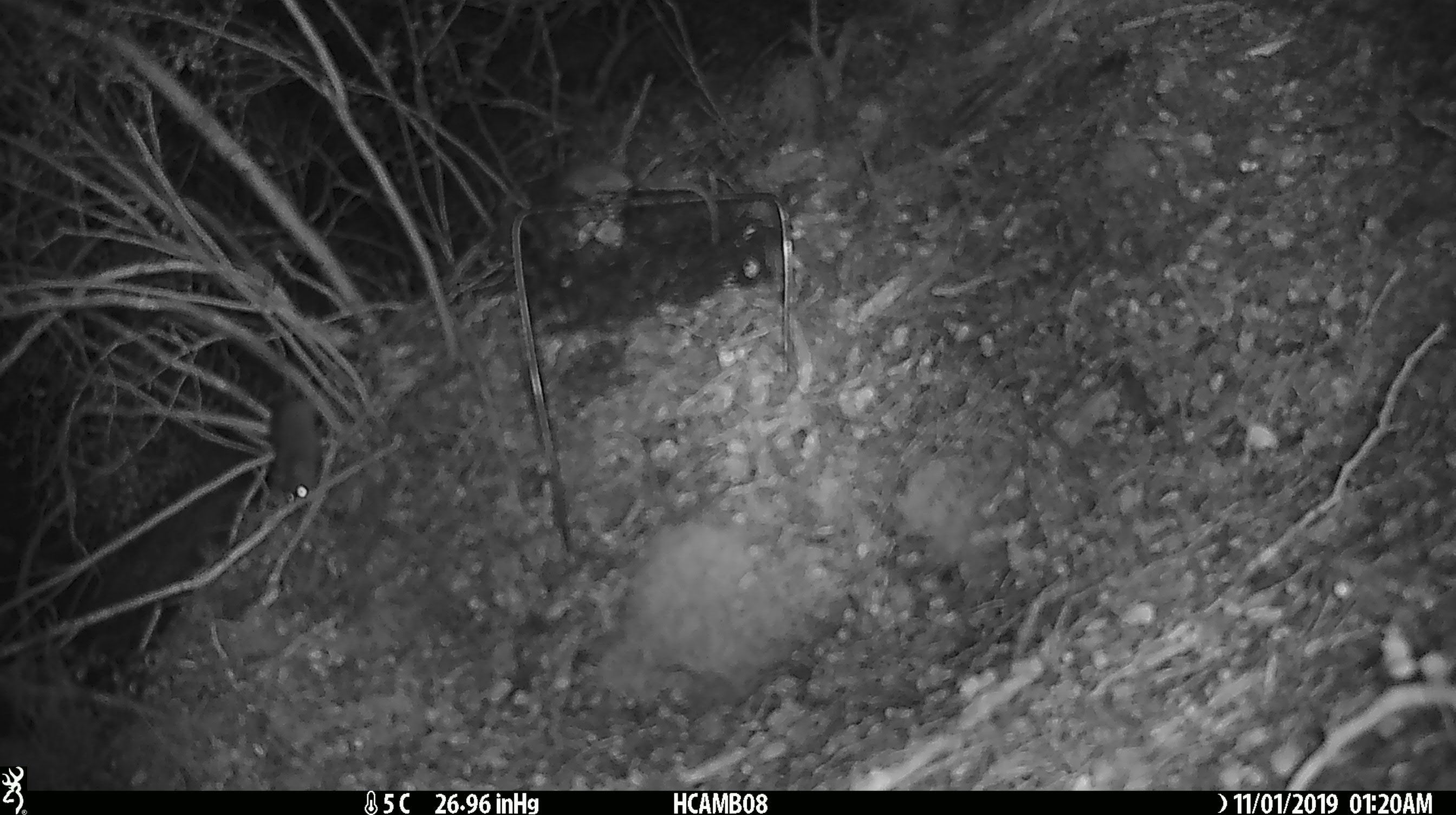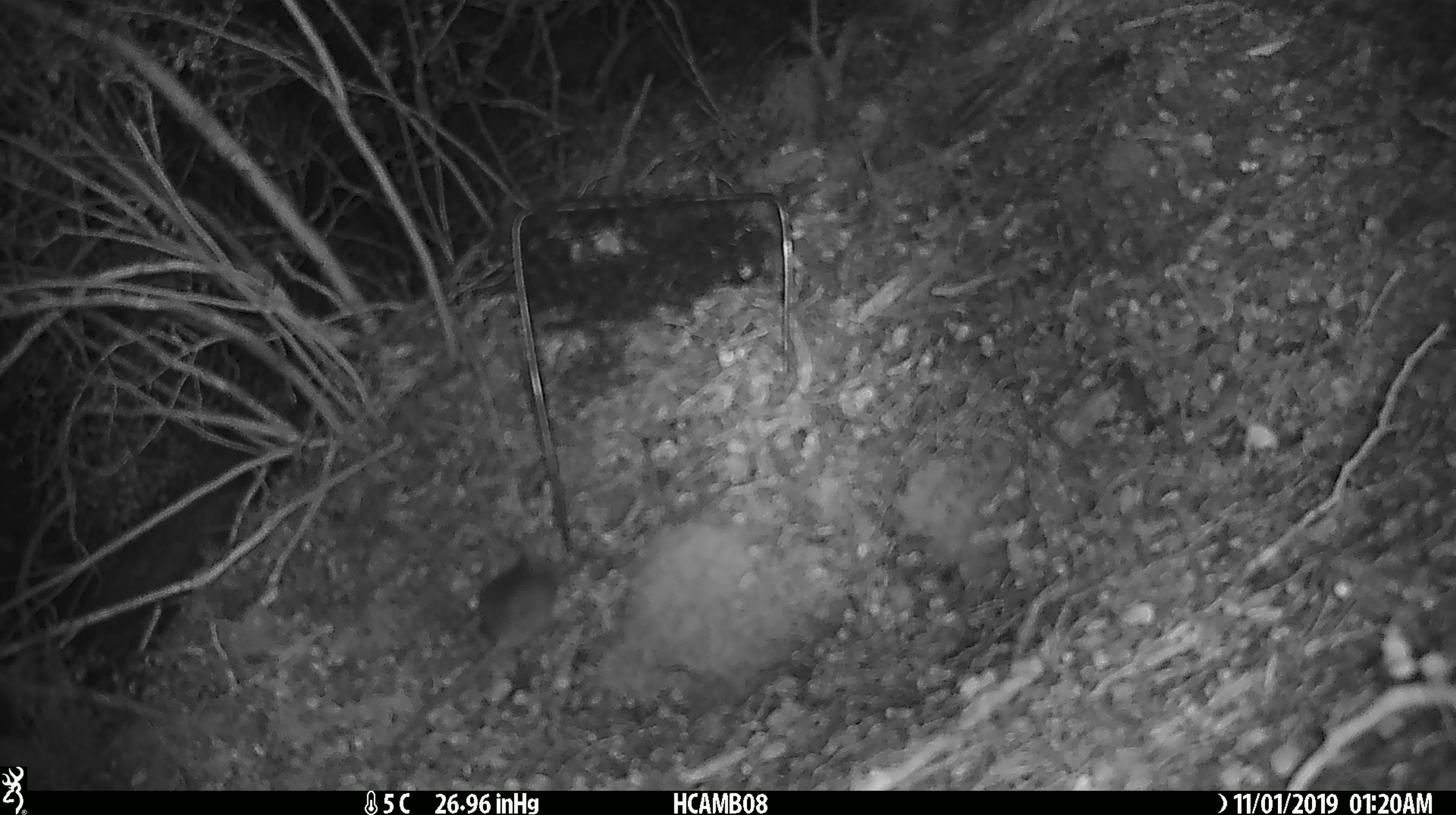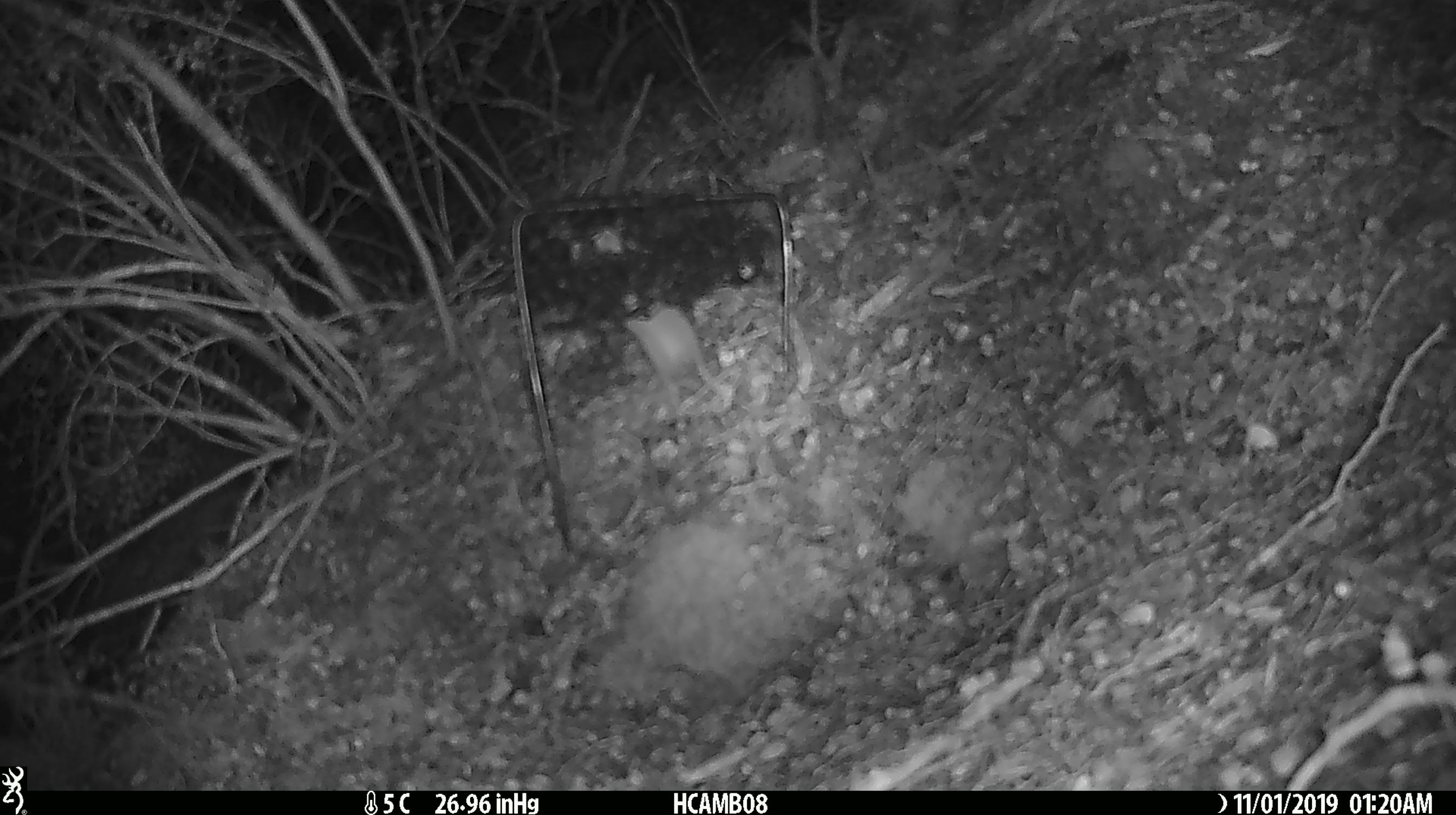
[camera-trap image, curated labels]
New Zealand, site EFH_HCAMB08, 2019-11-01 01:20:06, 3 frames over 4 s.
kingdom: Animalia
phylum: Chordata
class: Mammalia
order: Rodentia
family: Muridae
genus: Mus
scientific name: Mus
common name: mouse